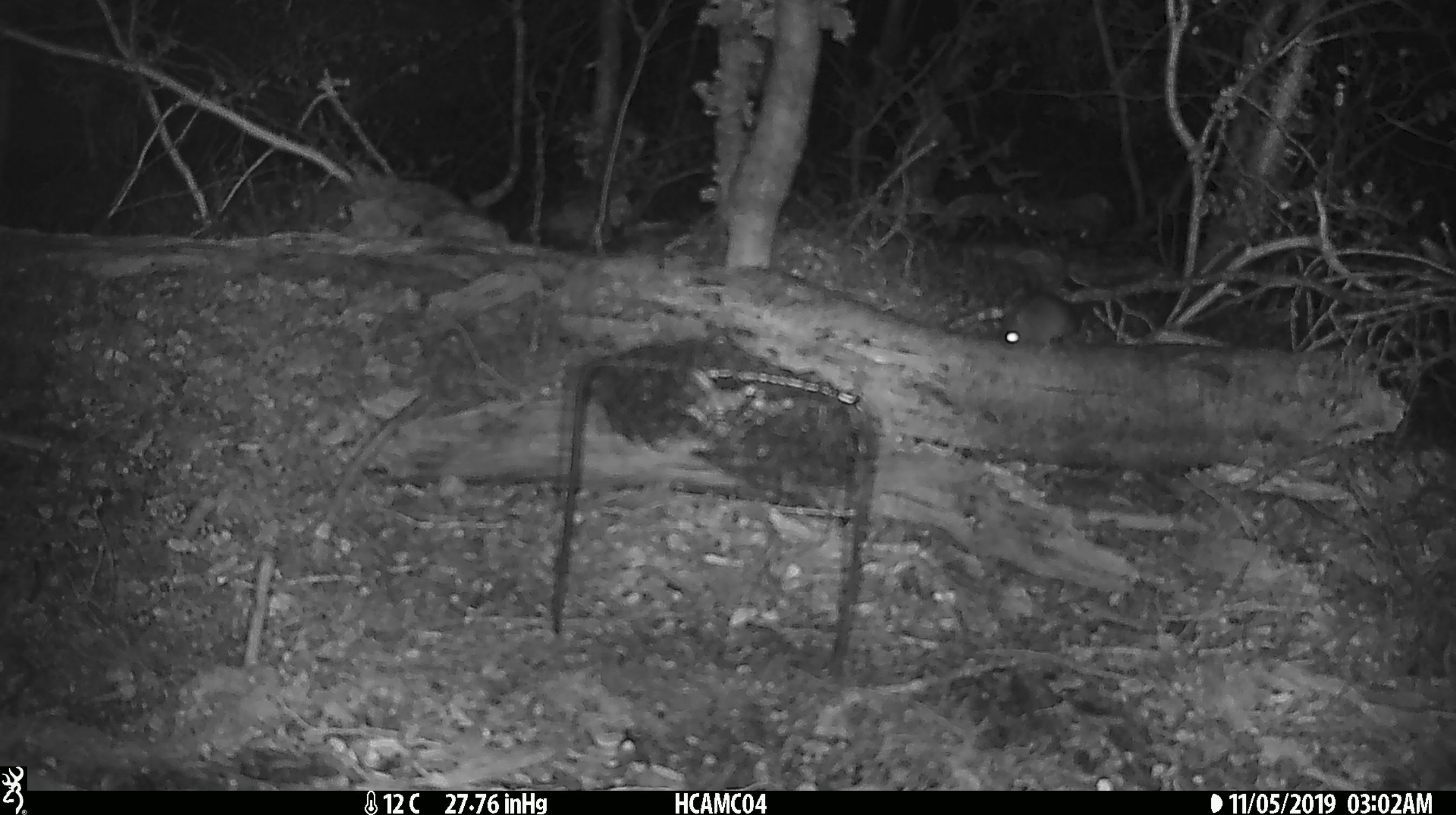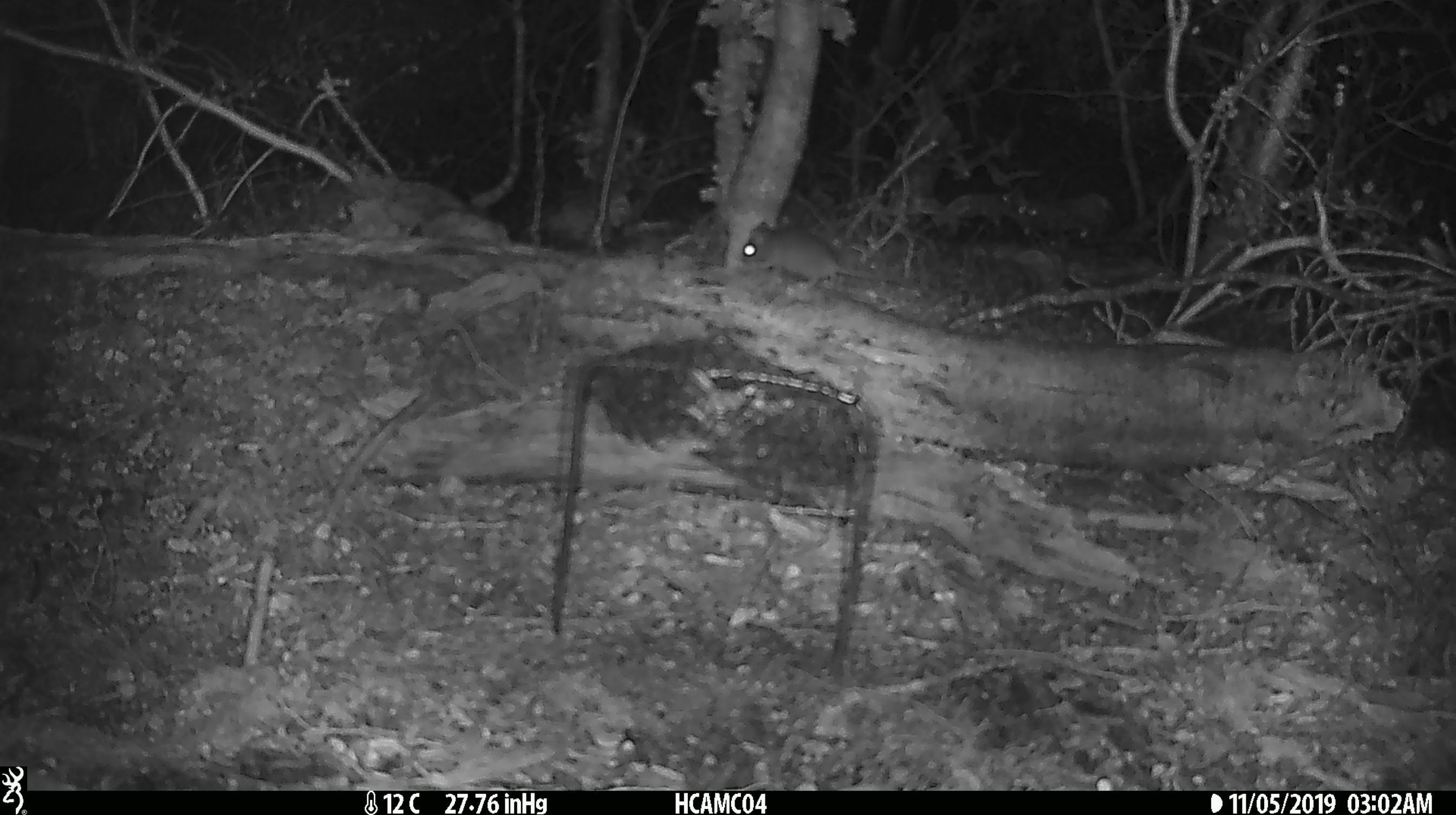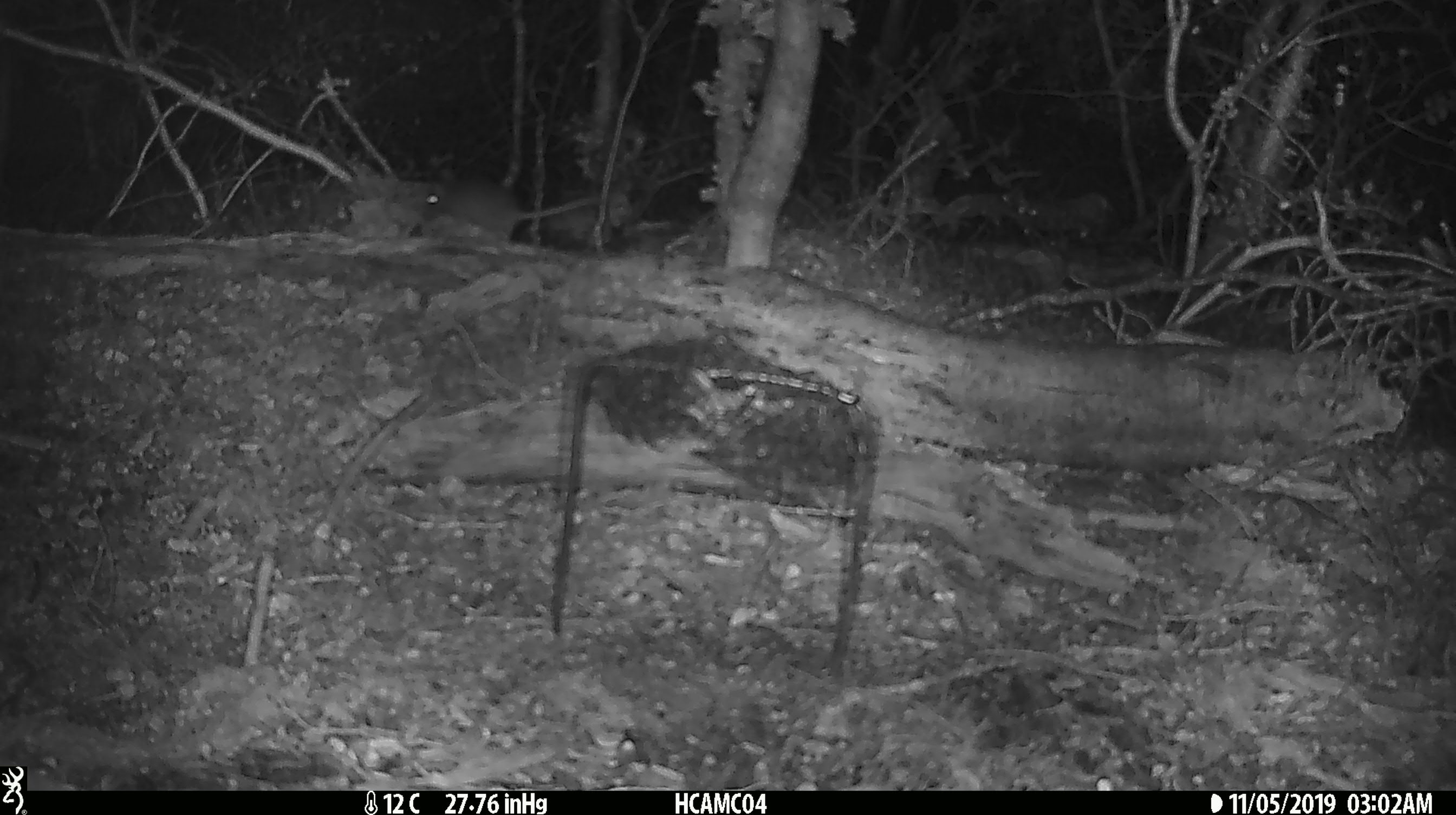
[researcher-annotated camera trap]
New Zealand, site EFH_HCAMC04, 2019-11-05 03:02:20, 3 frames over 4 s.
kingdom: Animalia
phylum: Chordata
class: Mammalia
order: Rodentia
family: Muridae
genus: Mus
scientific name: Mus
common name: mouse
Mouse (Mus).